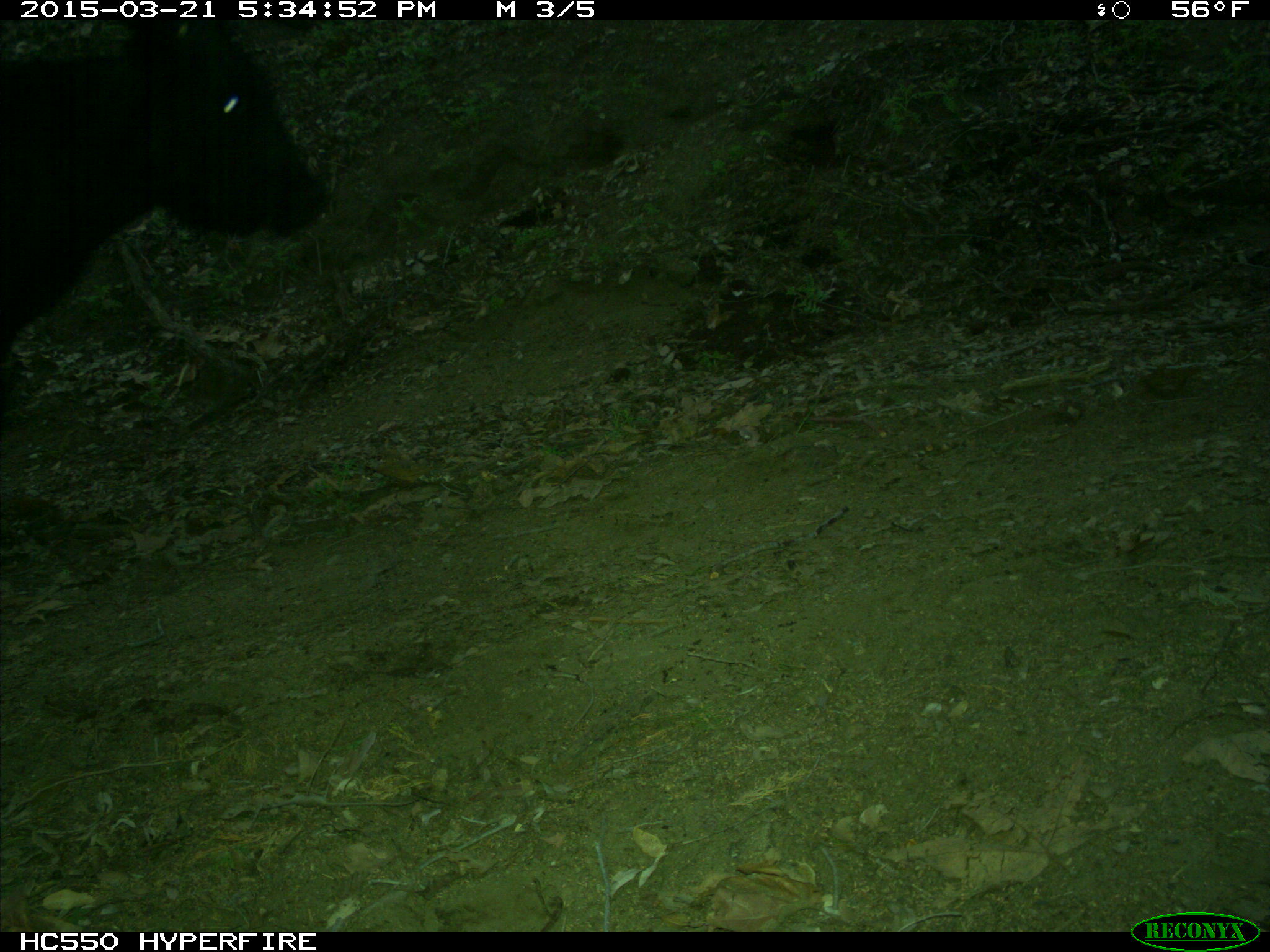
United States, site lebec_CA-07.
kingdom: Animalia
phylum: Chordata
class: Mammalia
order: Artiodactyla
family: Bovidae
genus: Bos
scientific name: Bos taurus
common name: domestic cow